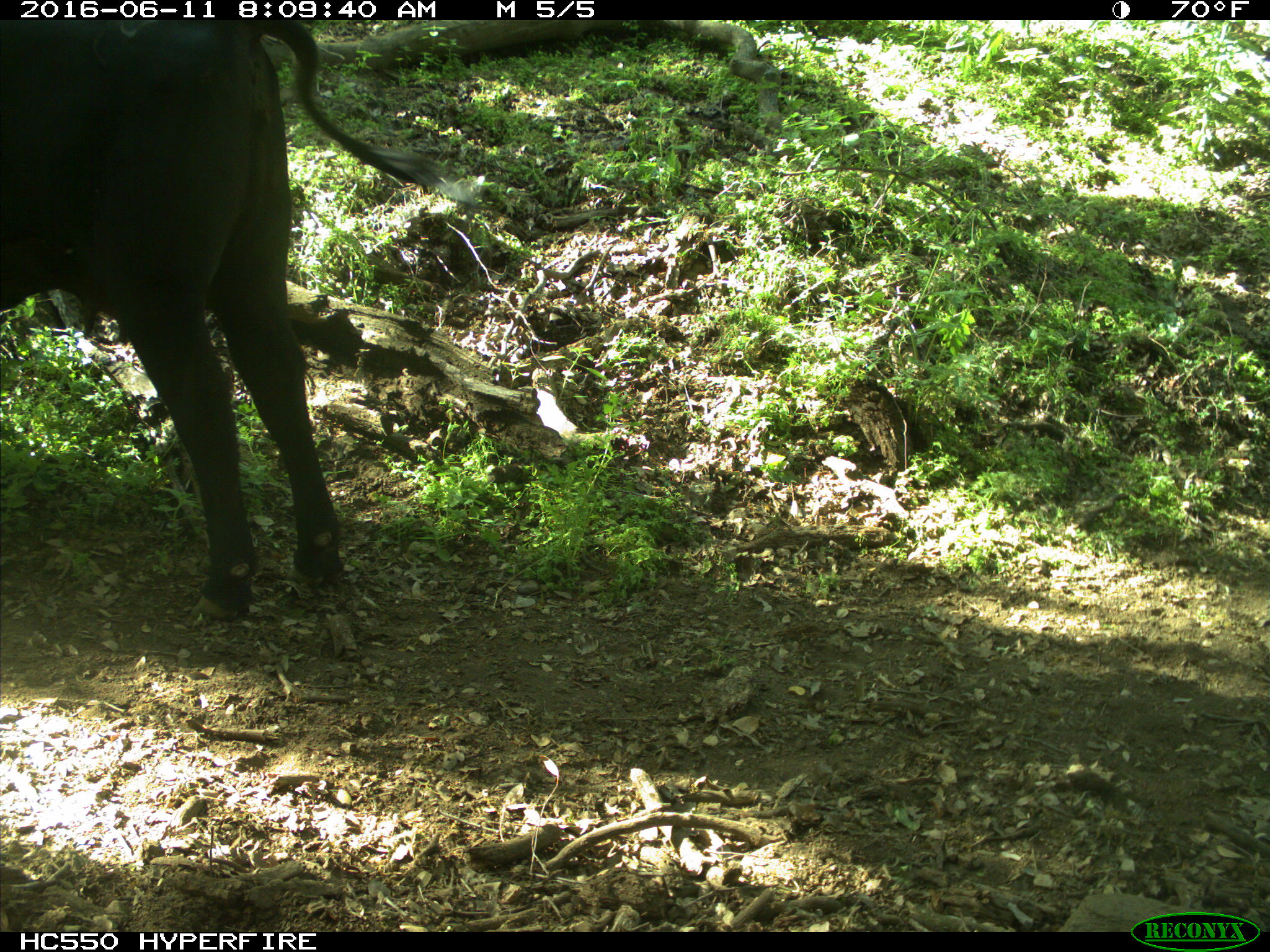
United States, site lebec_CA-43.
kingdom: Animalia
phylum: Chordata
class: Mammalia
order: Artiodactyla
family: Bovidae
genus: Bos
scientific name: Bos taurus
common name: domestic cow